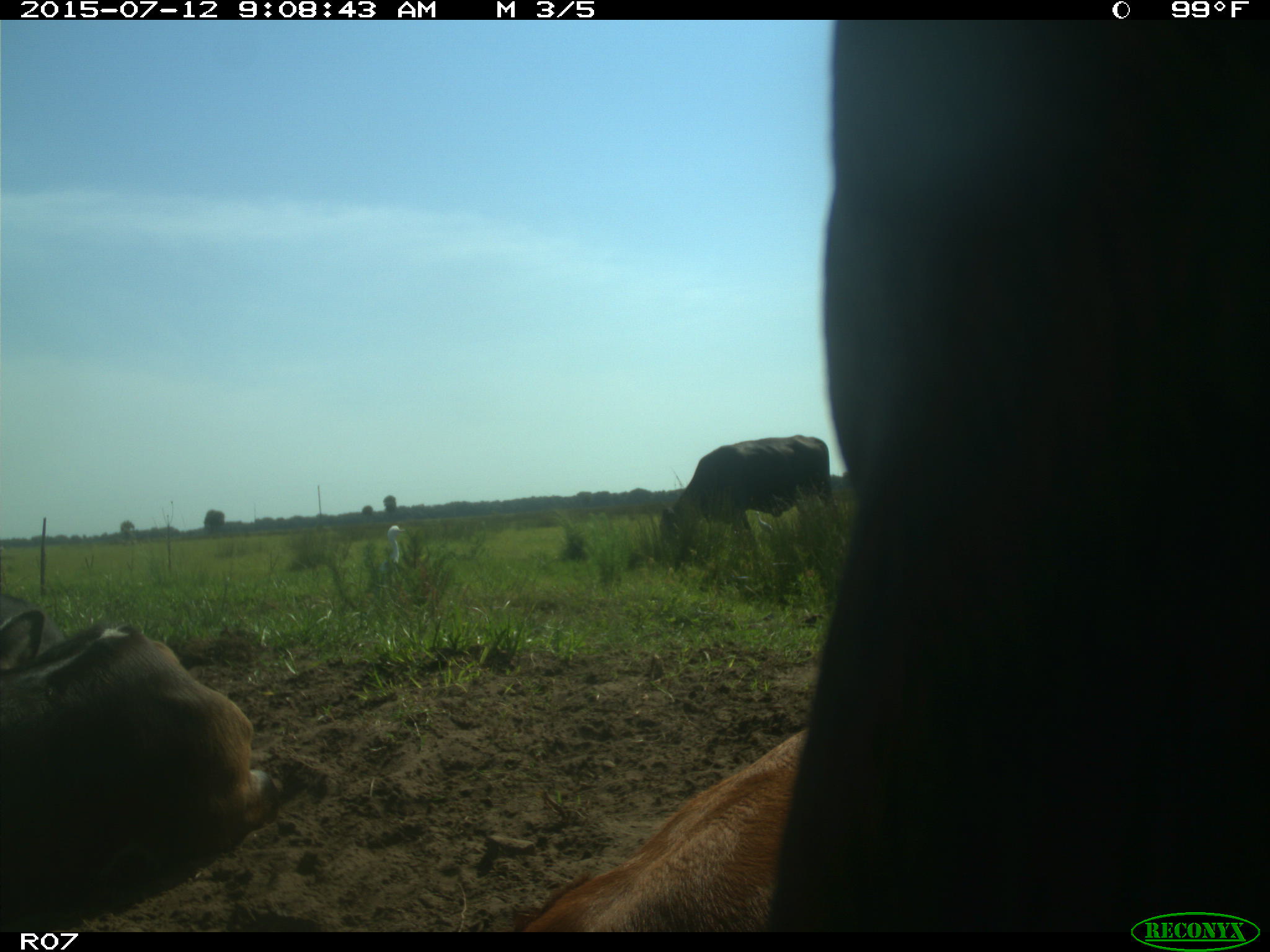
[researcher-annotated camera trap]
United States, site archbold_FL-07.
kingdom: Animalia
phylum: Chordata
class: Mammalia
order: Artiodactyla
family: Bovidae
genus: Bos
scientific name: Bos taurus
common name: domestic cow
Bos taurus (domestic cow).